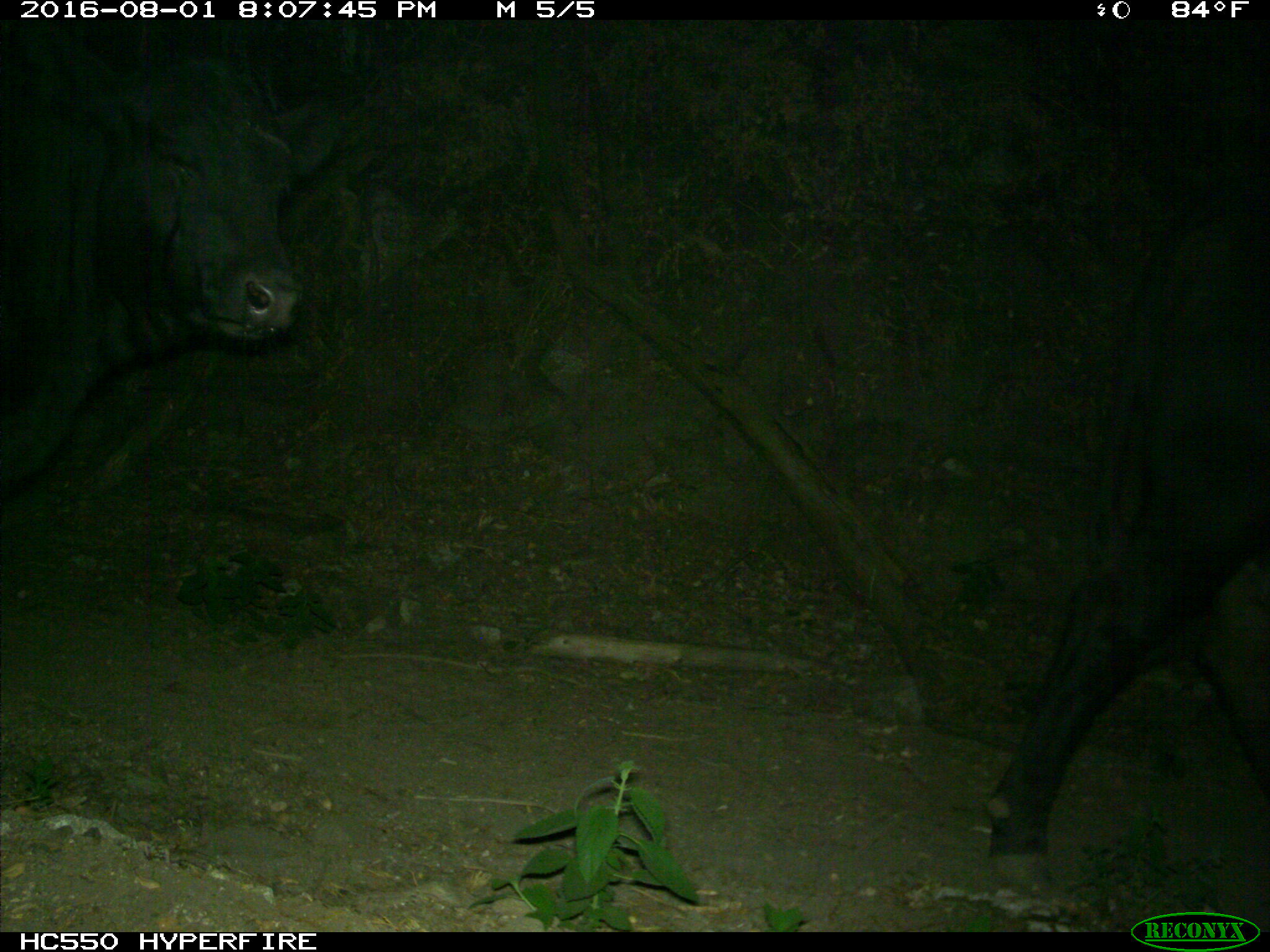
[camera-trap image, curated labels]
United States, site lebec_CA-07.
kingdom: Animalia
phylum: Chordata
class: Mammalia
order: Artiodactyla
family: Bovidae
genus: Bos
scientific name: Bos taurus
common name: domestic cow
Bos taurus (domestic cow).